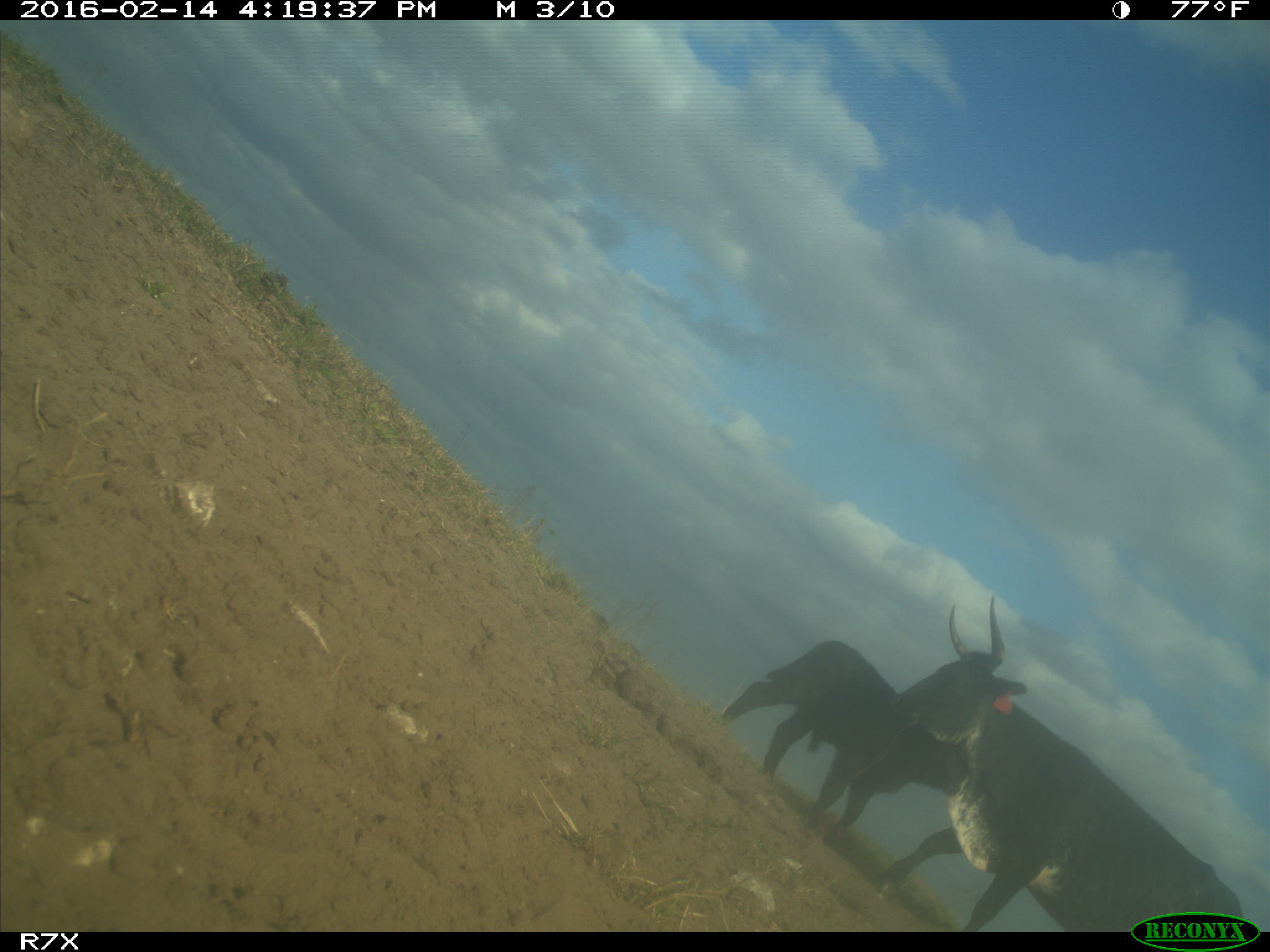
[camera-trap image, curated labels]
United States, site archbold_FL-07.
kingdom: Animalia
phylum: Chordata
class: Mammalia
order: Artiodactyla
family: Bovidae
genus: Bos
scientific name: Bos taurus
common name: domestic cow